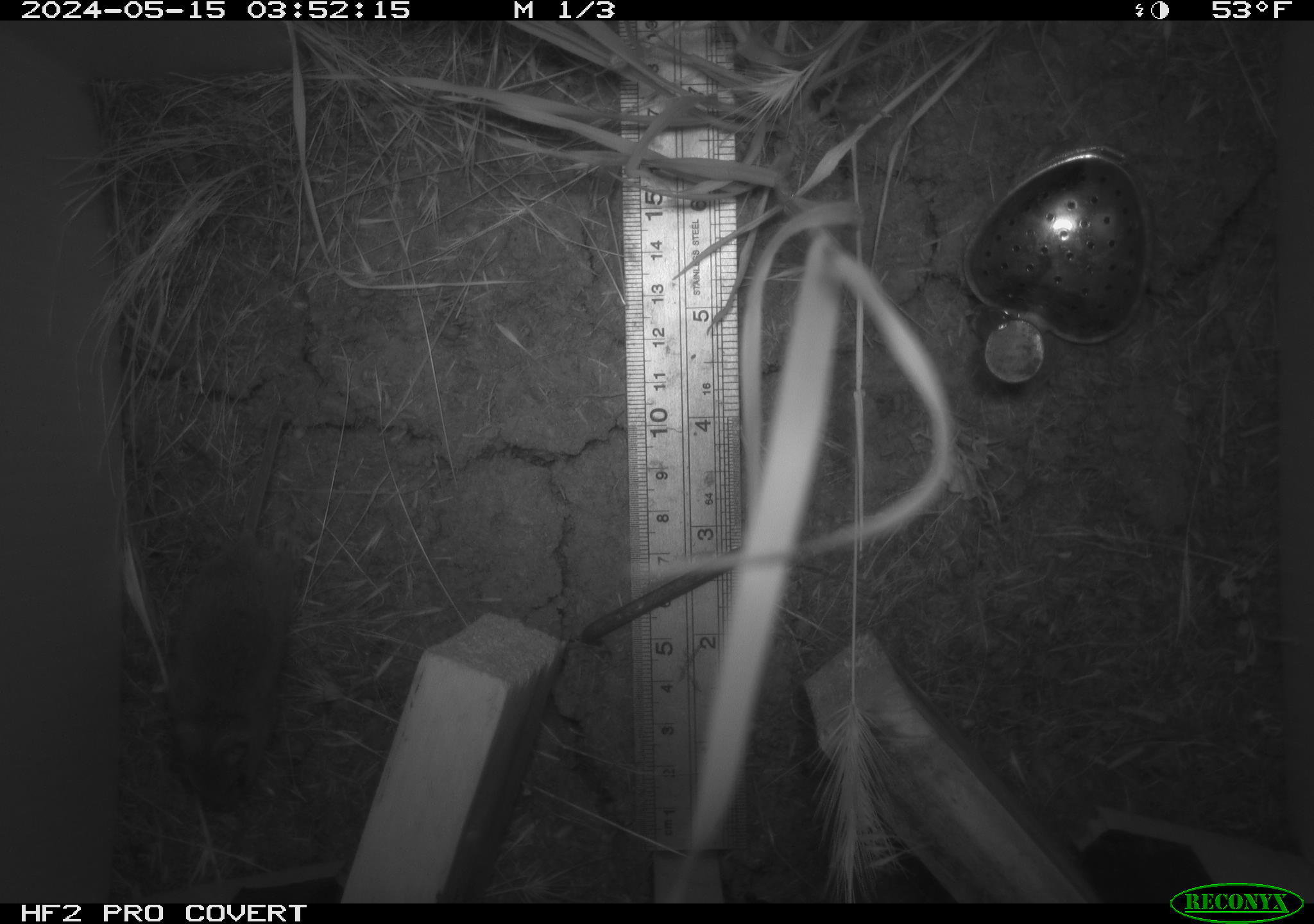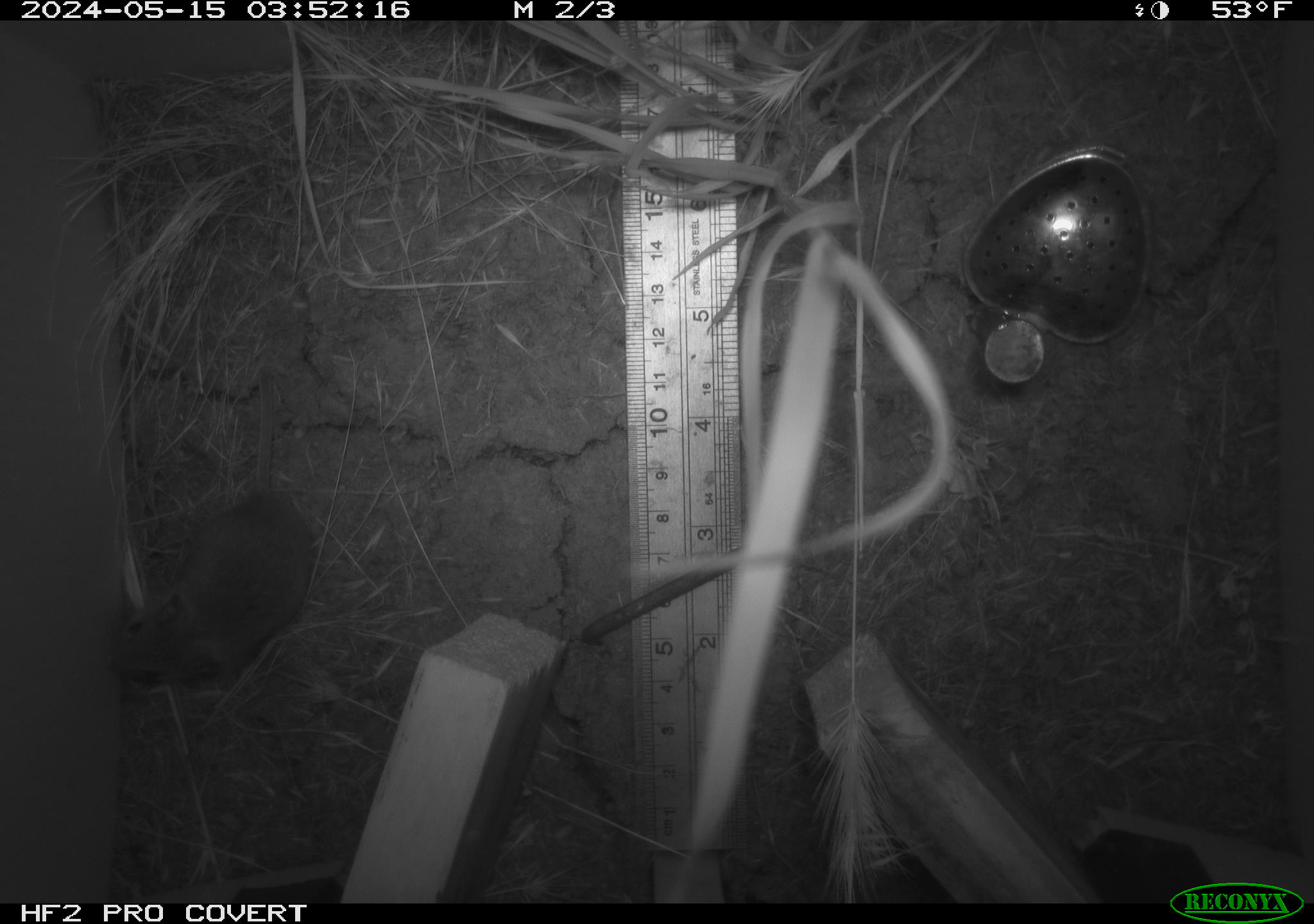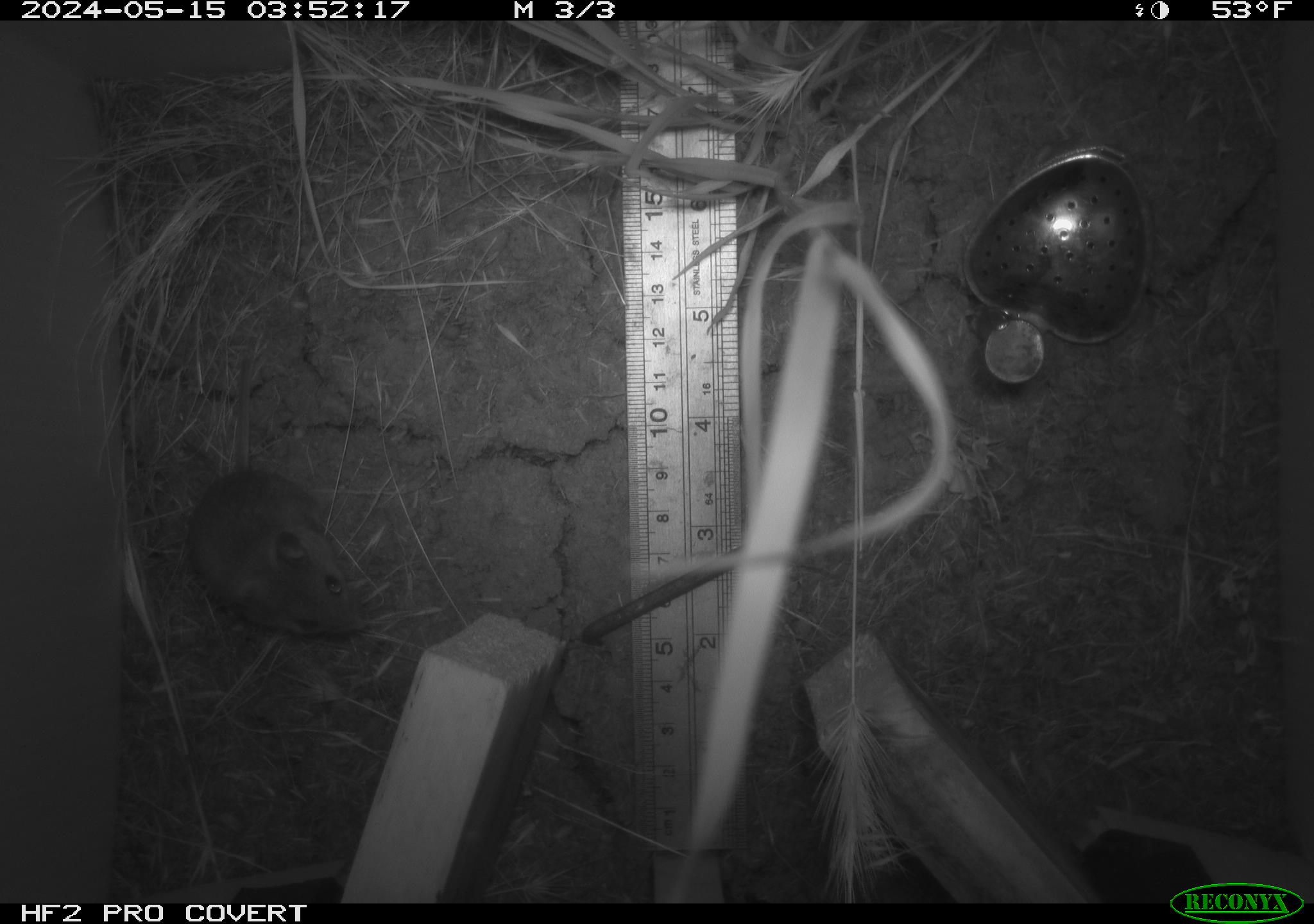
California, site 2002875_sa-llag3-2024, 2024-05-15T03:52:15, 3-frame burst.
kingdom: Animalia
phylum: Chordata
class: Mammalia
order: Rodentia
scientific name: Rodentia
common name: rodent